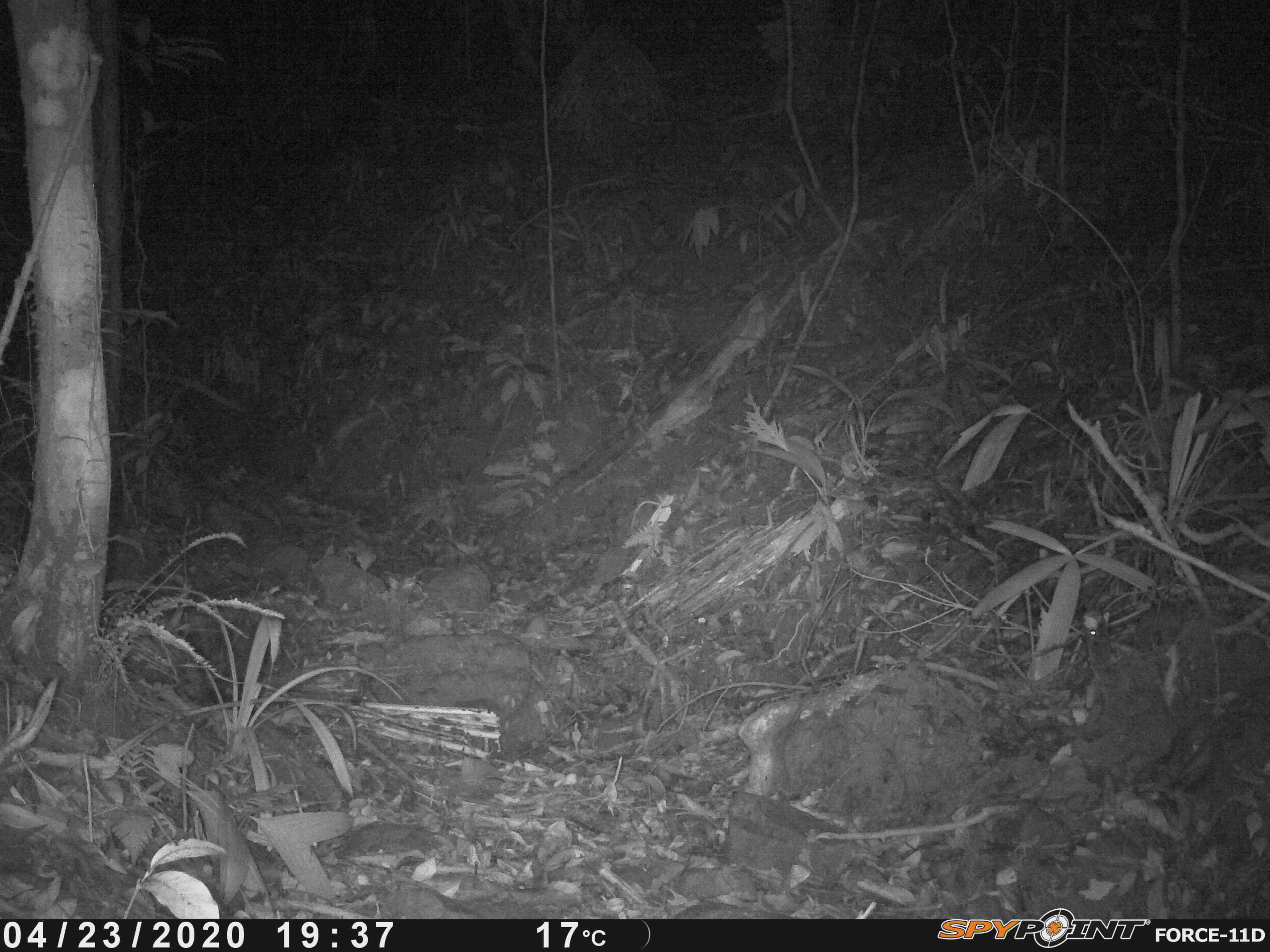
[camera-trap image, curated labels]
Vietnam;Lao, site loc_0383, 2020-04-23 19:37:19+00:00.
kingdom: Animalia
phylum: Chordata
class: Mammalia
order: Rodentia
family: Muridae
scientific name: Muridae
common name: old-world mice and rats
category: unidentified murid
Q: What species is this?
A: Unidentified murid (old-world mice and rats) (Muridae).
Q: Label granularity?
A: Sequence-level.